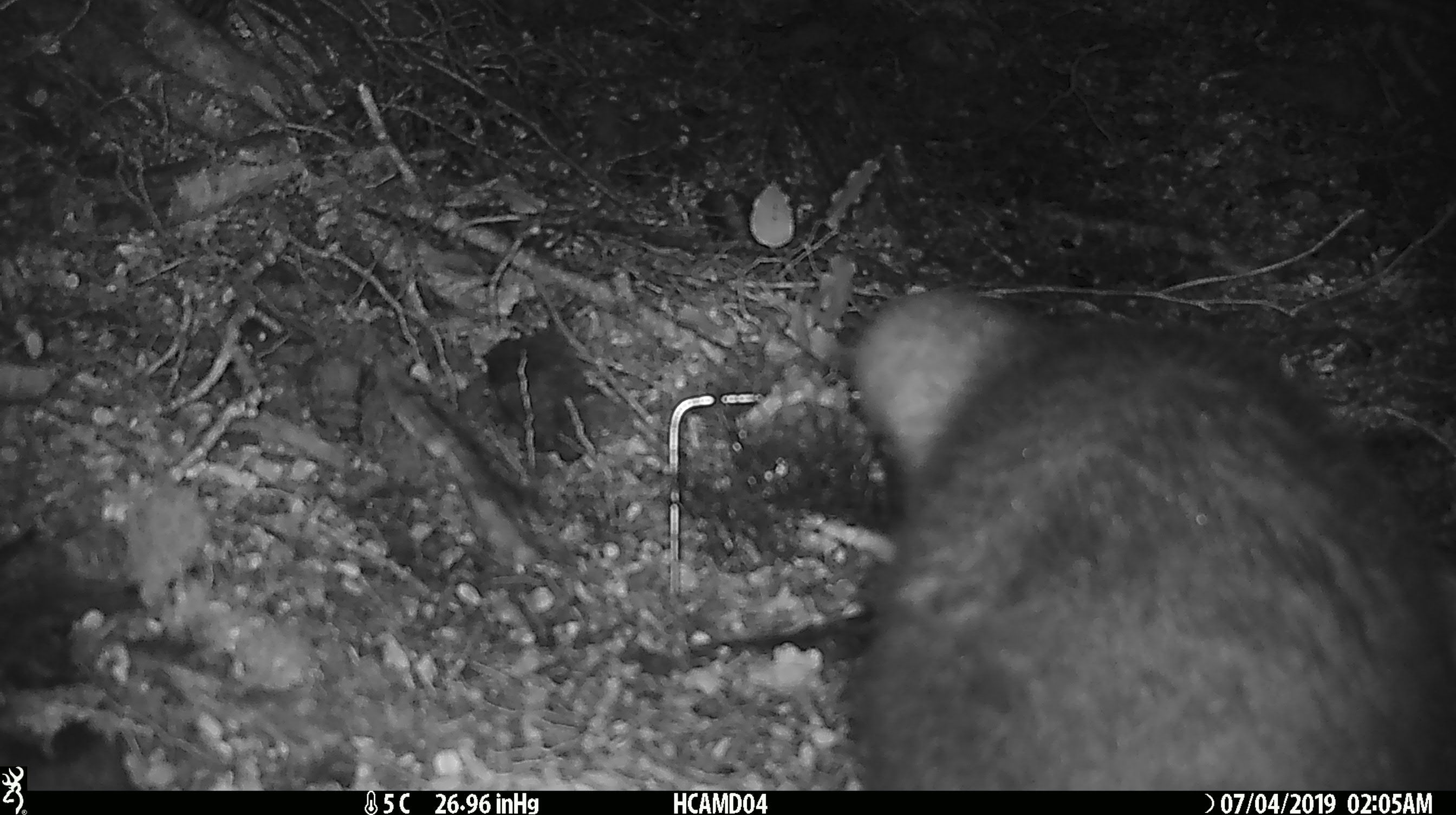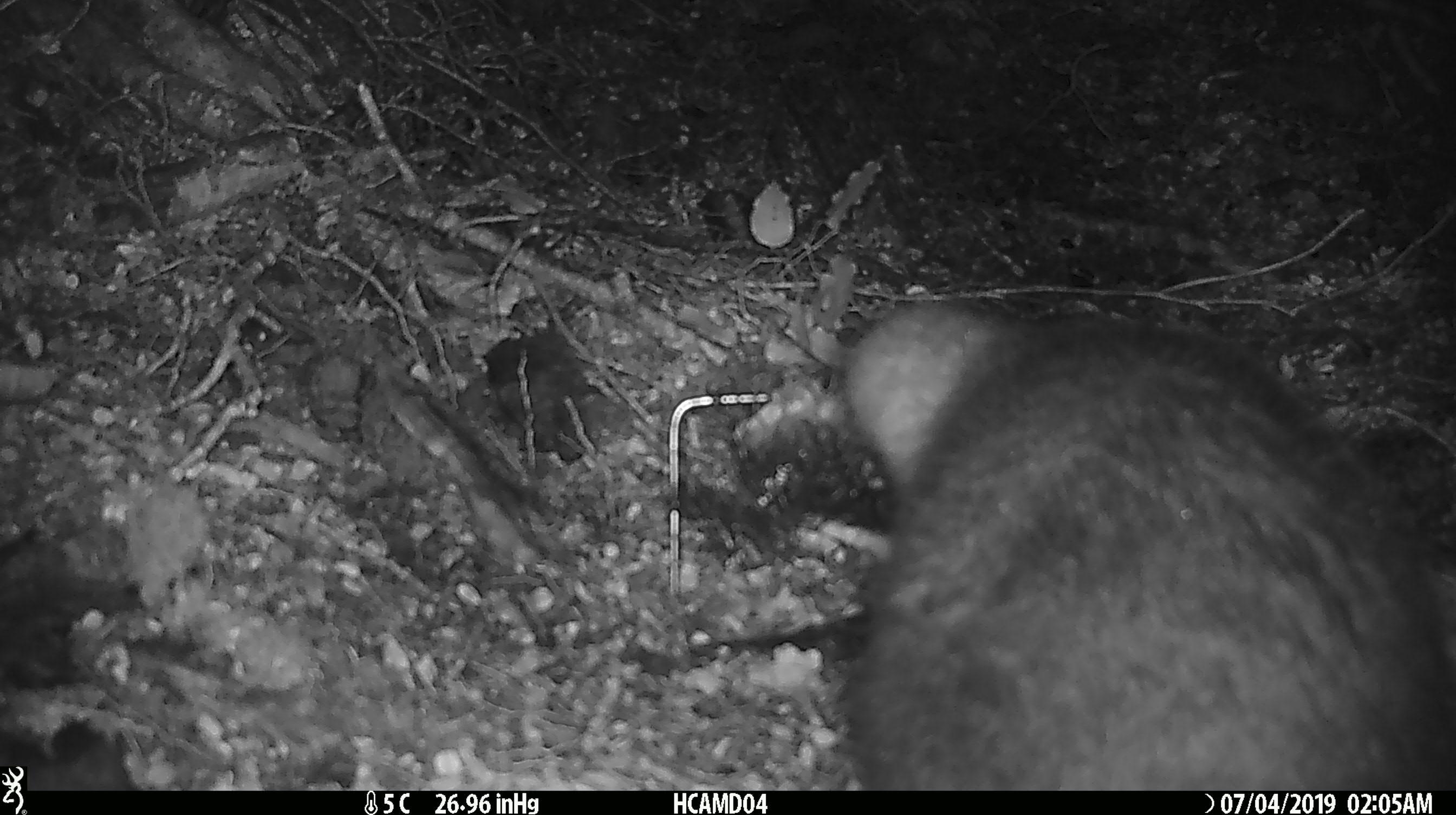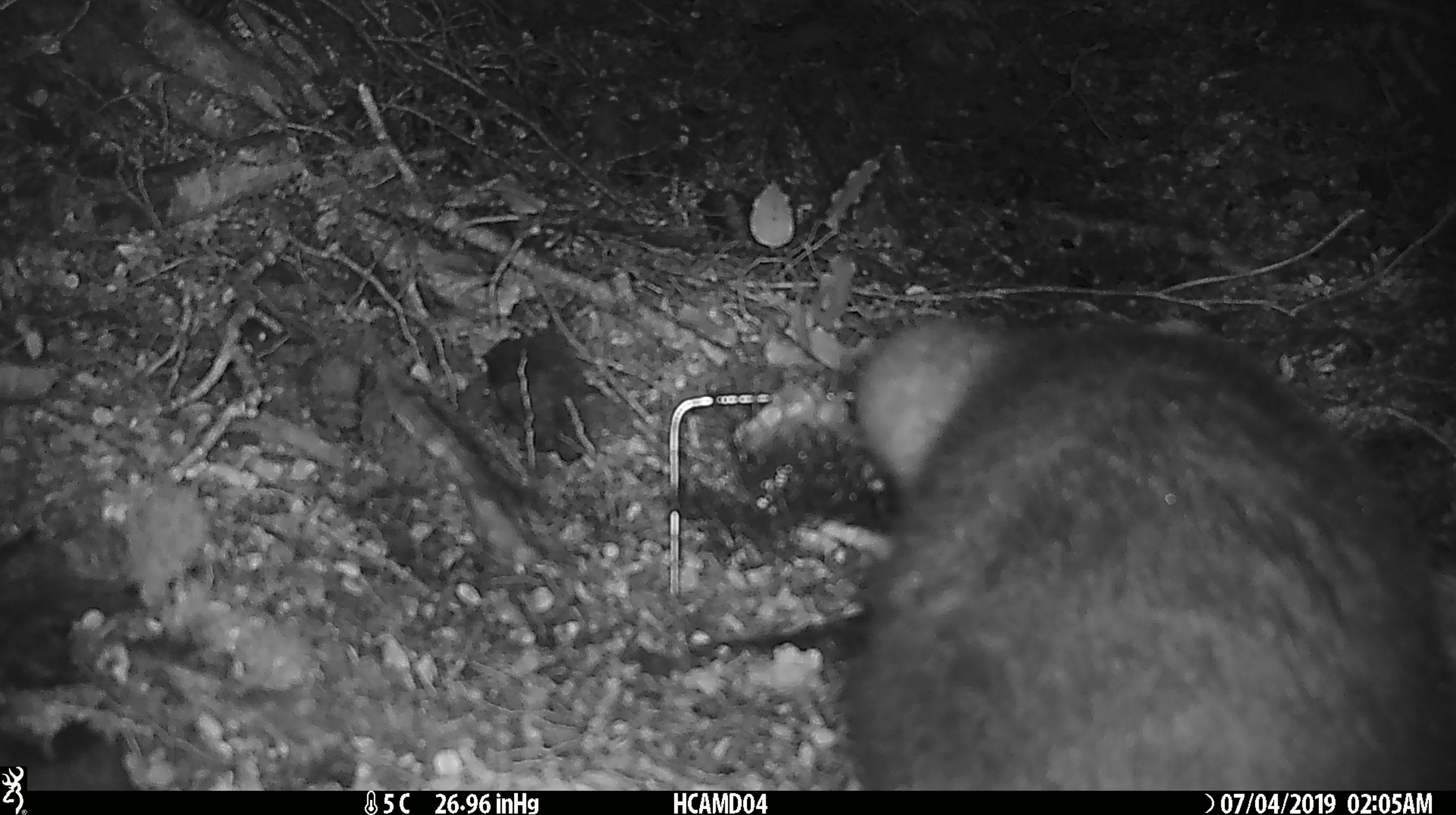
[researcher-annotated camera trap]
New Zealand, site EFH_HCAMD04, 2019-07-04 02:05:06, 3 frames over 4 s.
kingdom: Animalia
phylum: Chordata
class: Mammalia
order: Diprotodontia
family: Phalangeridae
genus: Trichosurus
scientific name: Trichosurus vulpecula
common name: common brushtail possum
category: possum